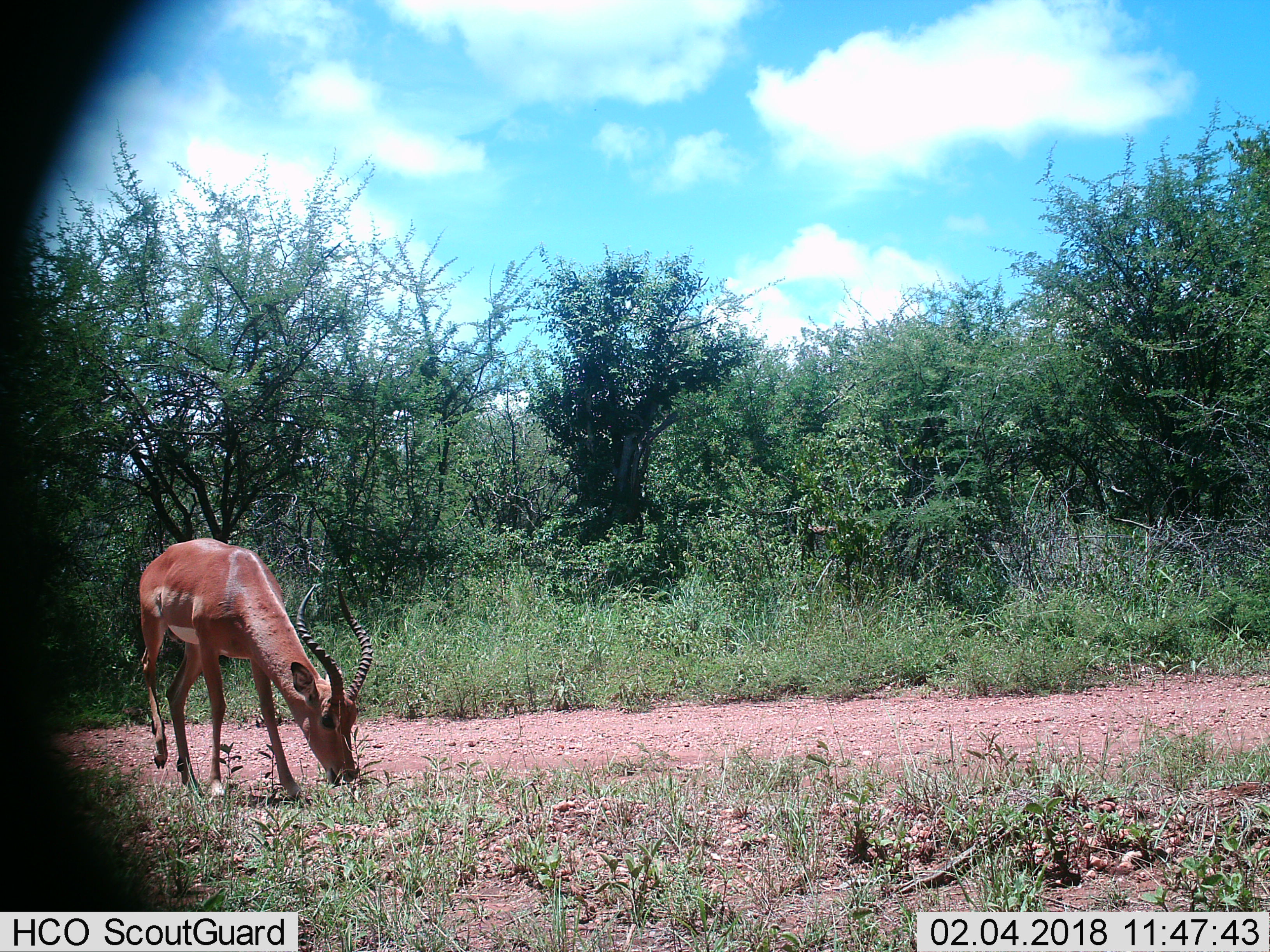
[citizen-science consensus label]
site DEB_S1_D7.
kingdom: Animalia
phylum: Chordata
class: Mammalia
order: Artiodactyla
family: Bovidae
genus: Aepyceros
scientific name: Aepyceros melampus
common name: impala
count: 1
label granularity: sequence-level